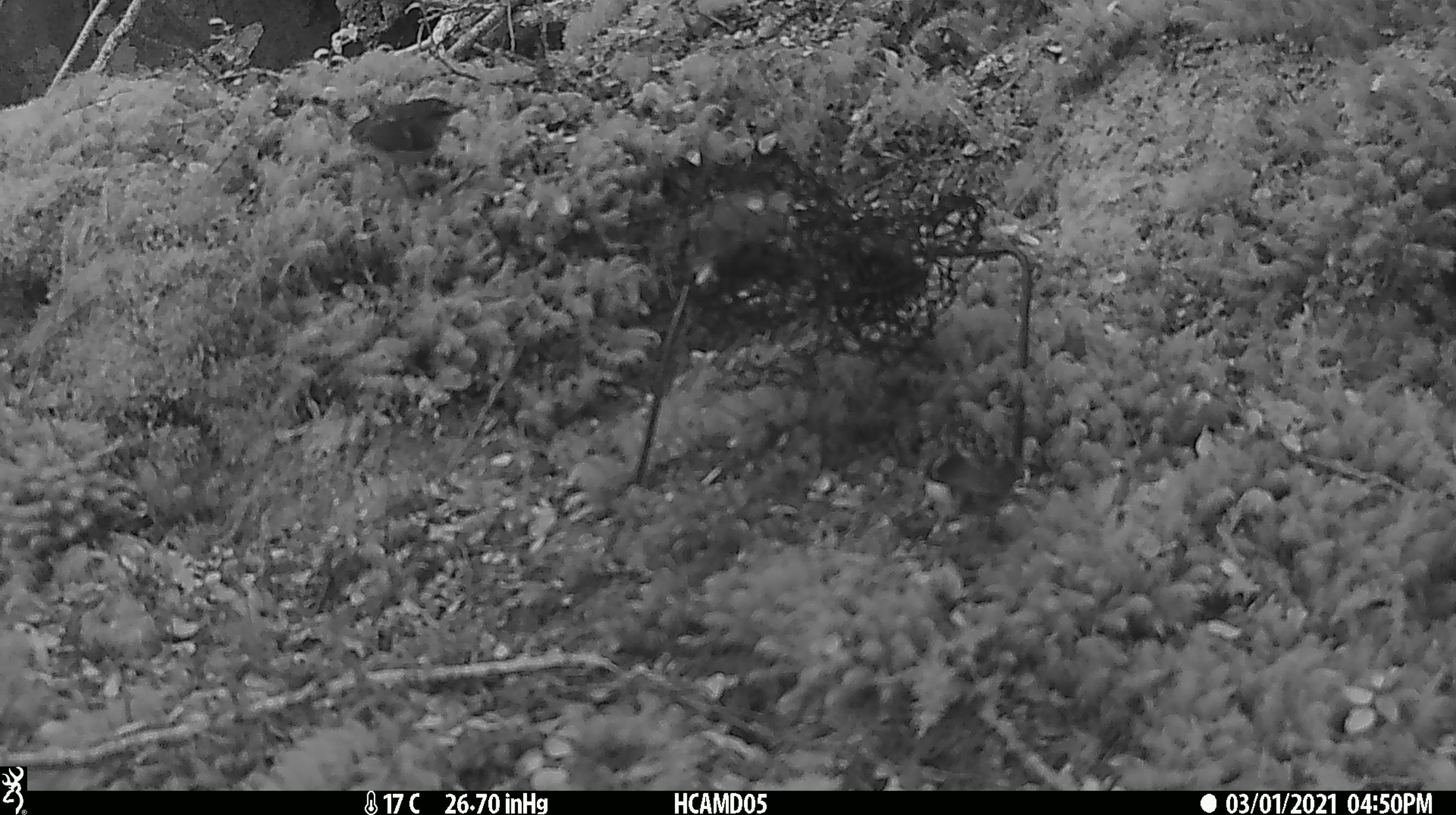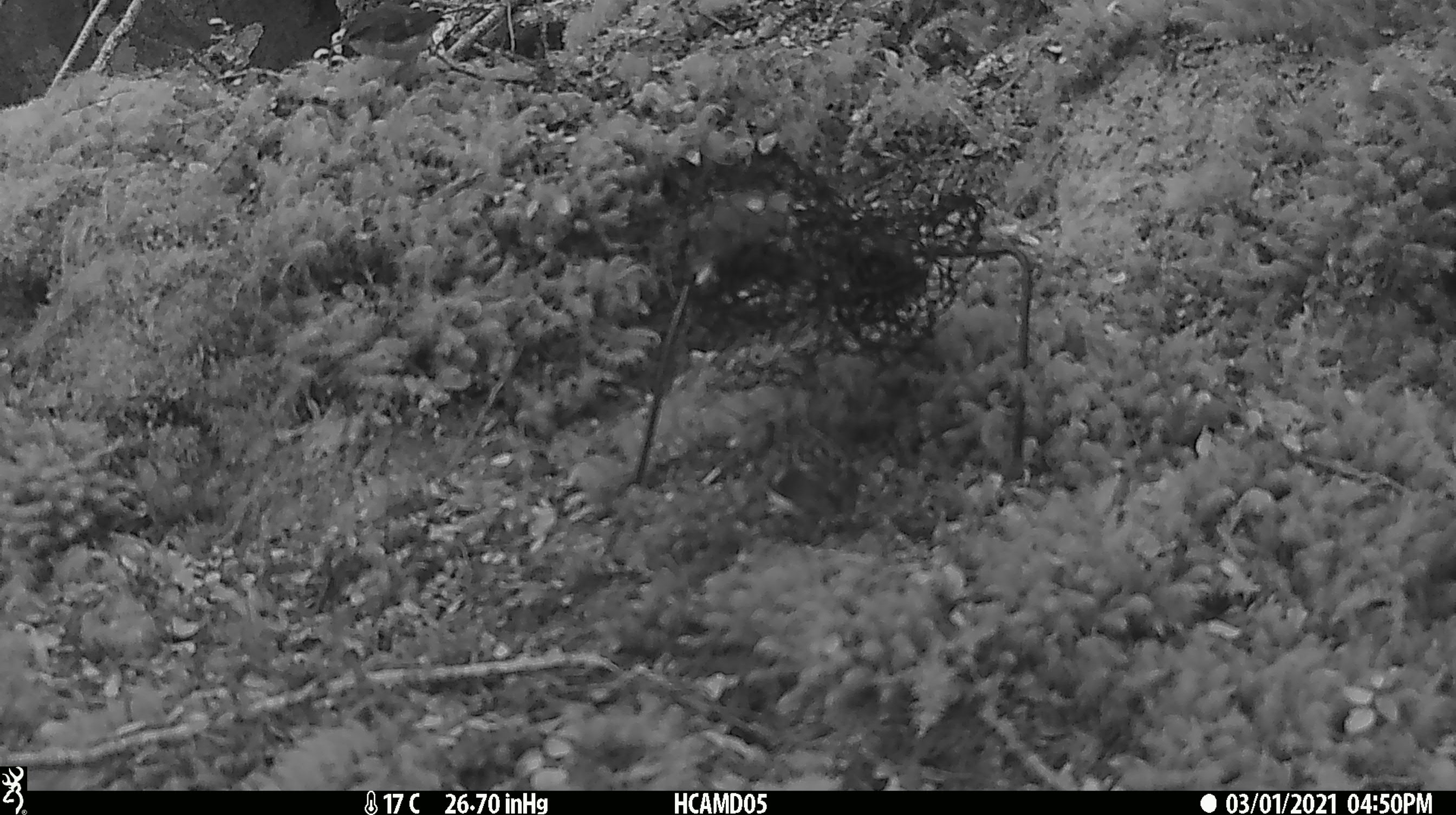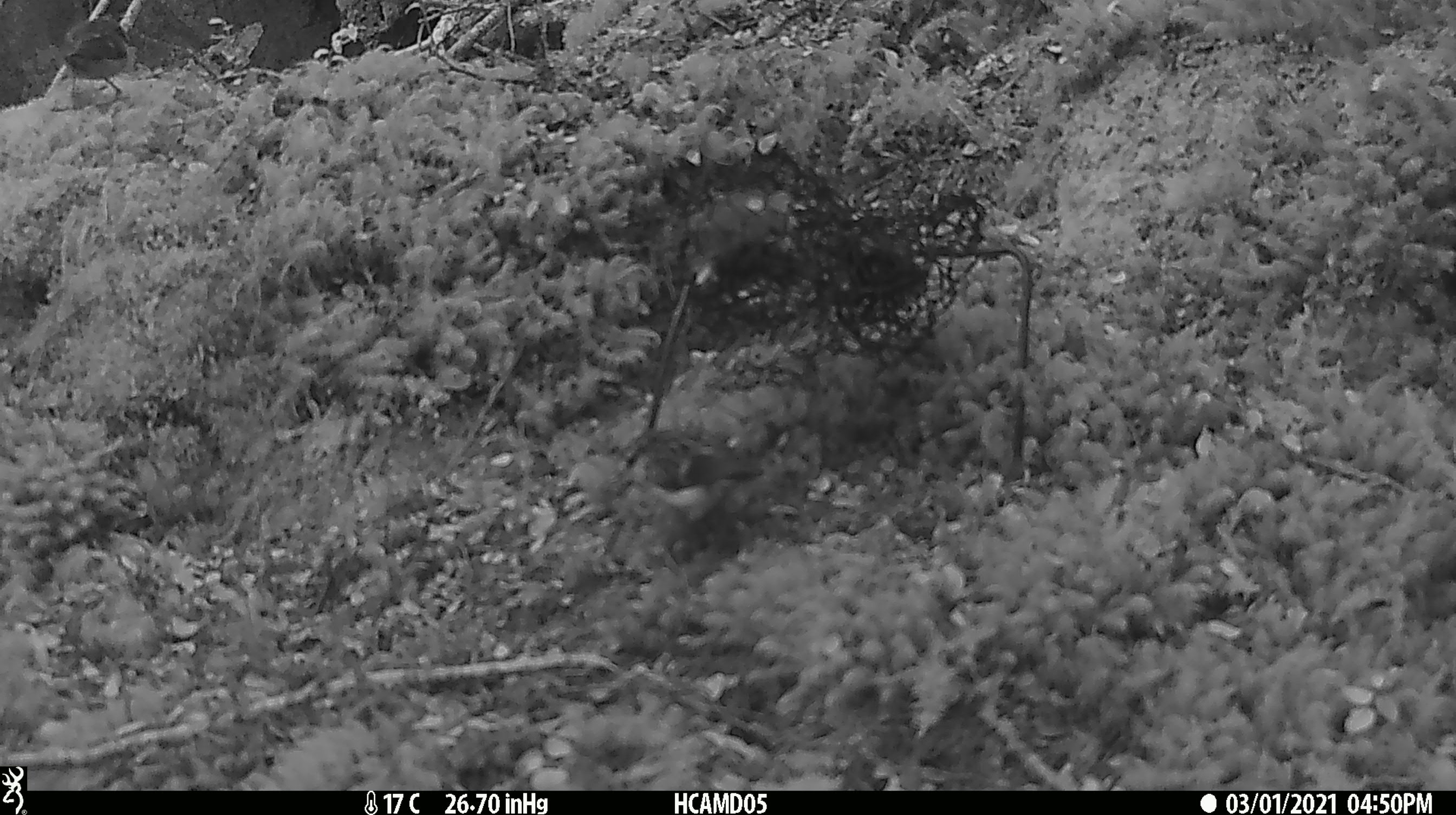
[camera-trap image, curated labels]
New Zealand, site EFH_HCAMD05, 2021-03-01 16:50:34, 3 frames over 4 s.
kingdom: Animalia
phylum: Chordata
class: Aves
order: Passeriformes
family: Acanthisittidae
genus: Acanthisitta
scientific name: Acanthisitta chloris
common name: rifleman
Rifleman (Acanthisitta chloris).